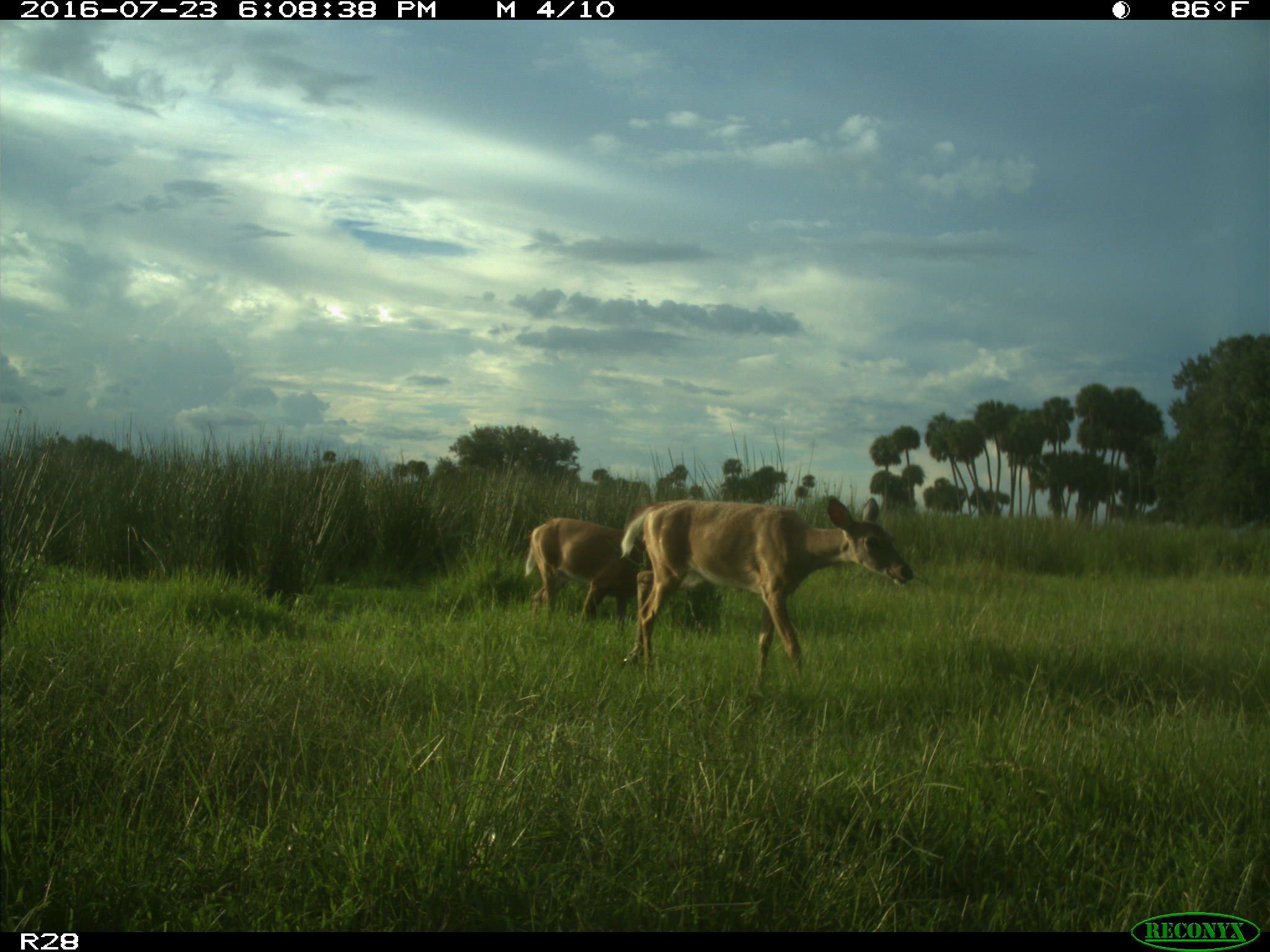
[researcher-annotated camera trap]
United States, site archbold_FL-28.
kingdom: Animalia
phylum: Chordata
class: Mammalia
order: Artiodactyla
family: Cervidae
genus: Odocoileus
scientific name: Odocoileus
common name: deer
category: unidentified deer